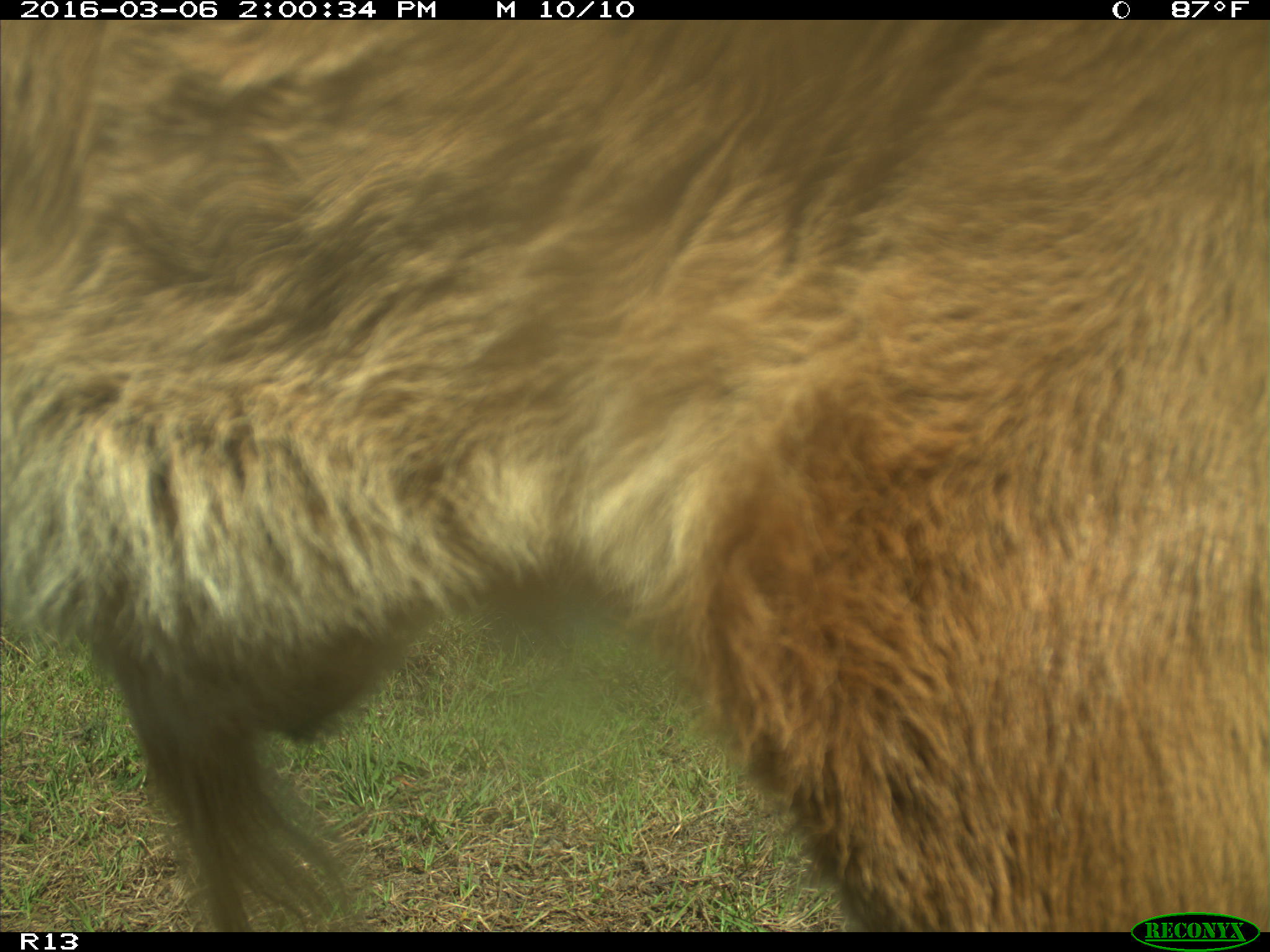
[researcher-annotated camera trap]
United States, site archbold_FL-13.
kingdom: Animalia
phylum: Chordata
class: Mammalia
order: Artiodactyla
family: Bovidae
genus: Bos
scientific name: Bos taurus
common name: domestic cow